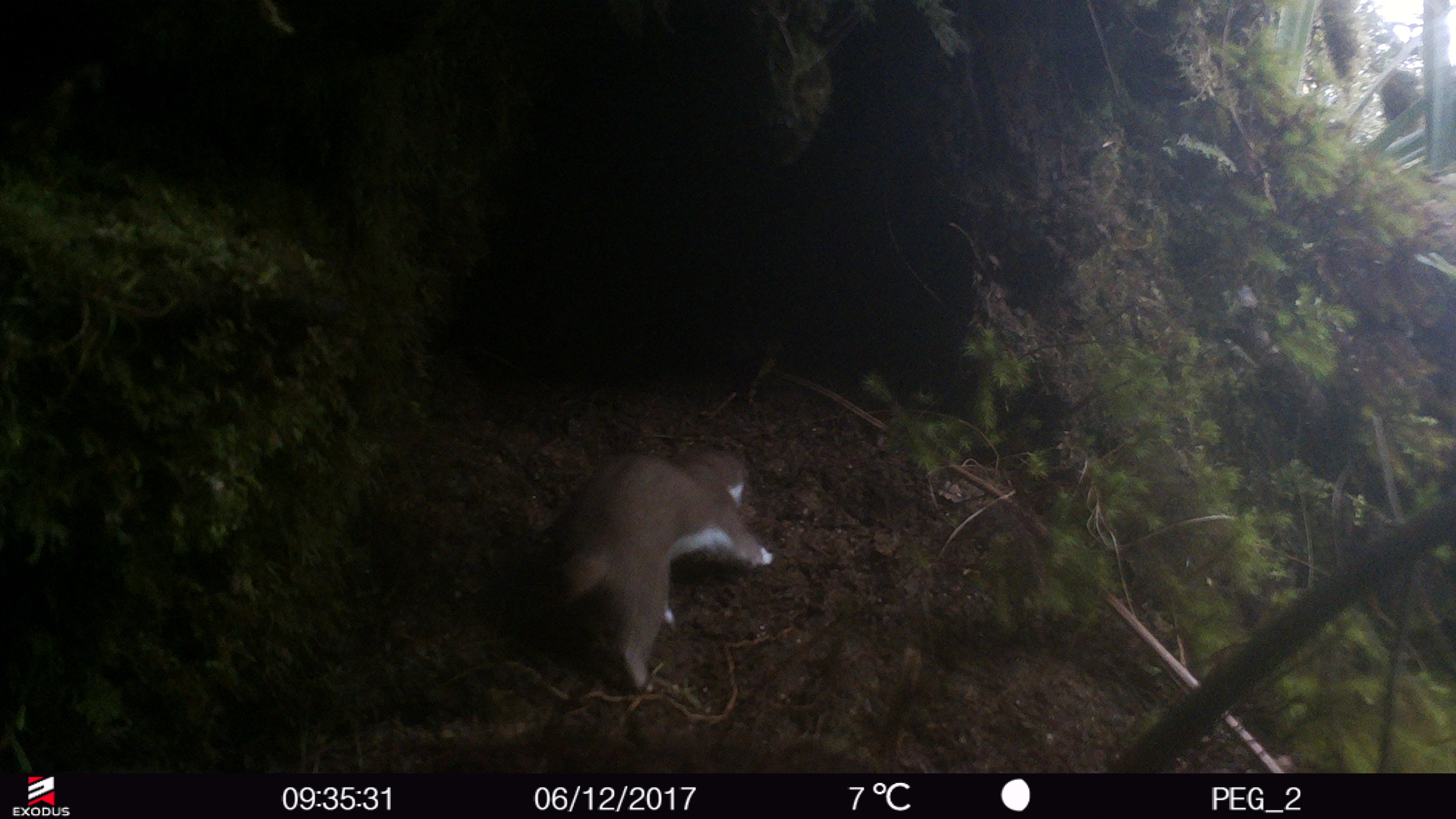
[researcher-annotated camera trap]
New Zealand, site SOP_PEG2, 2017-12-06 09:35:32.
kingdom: Animalia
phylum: Chordata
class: Mammalia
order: Carnivora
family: Mustelidae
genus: Mustela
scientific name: Mustela erminea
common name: stoat